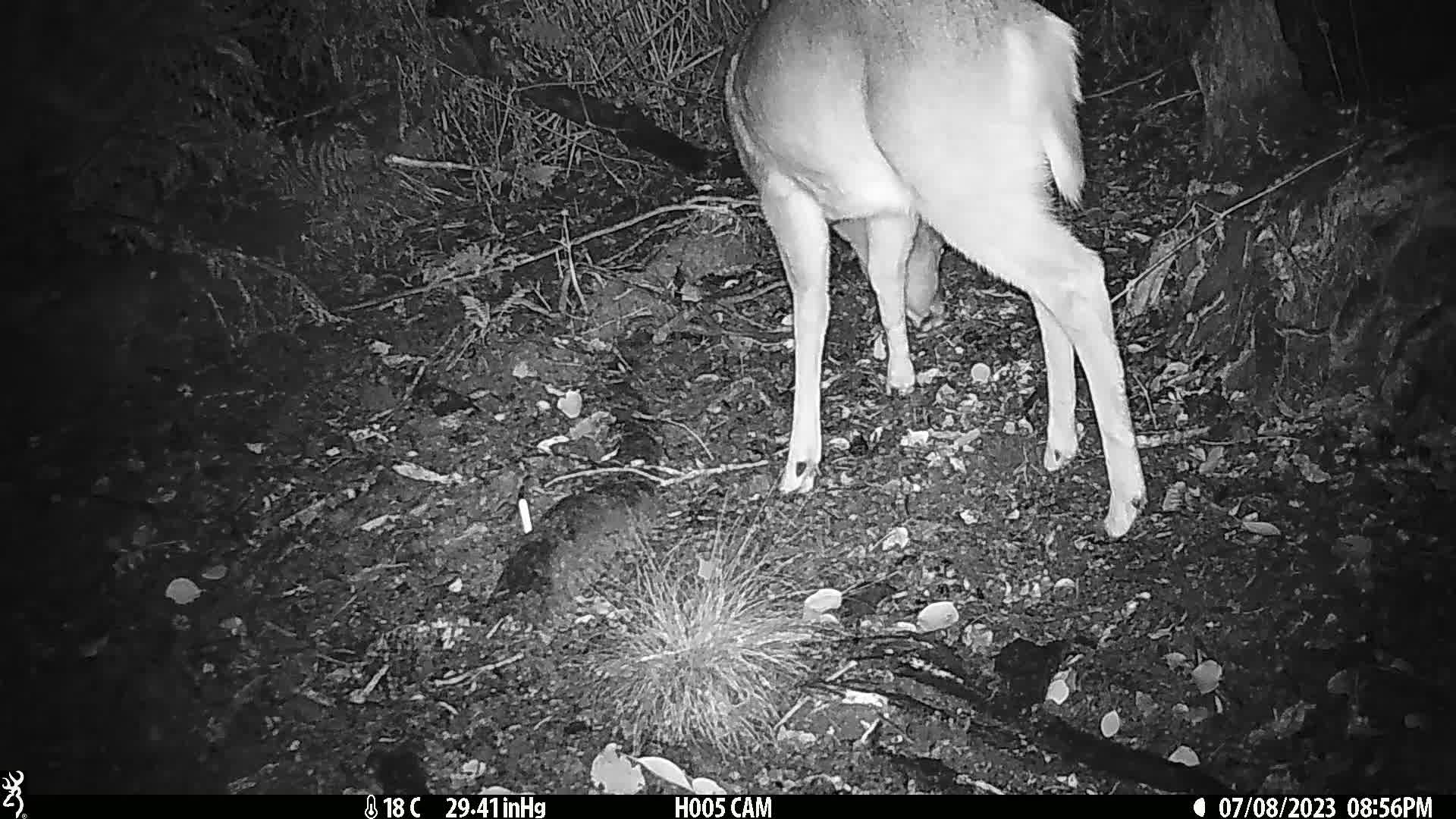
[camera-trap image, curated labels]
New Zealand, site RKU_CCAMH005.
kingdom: Animalia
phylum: Chordata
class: Mammalia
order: Artiodactyla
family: Cervidae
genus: Odocoileus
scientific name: Odocoileus virginianus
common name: white-tailed deer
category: white tailed deer